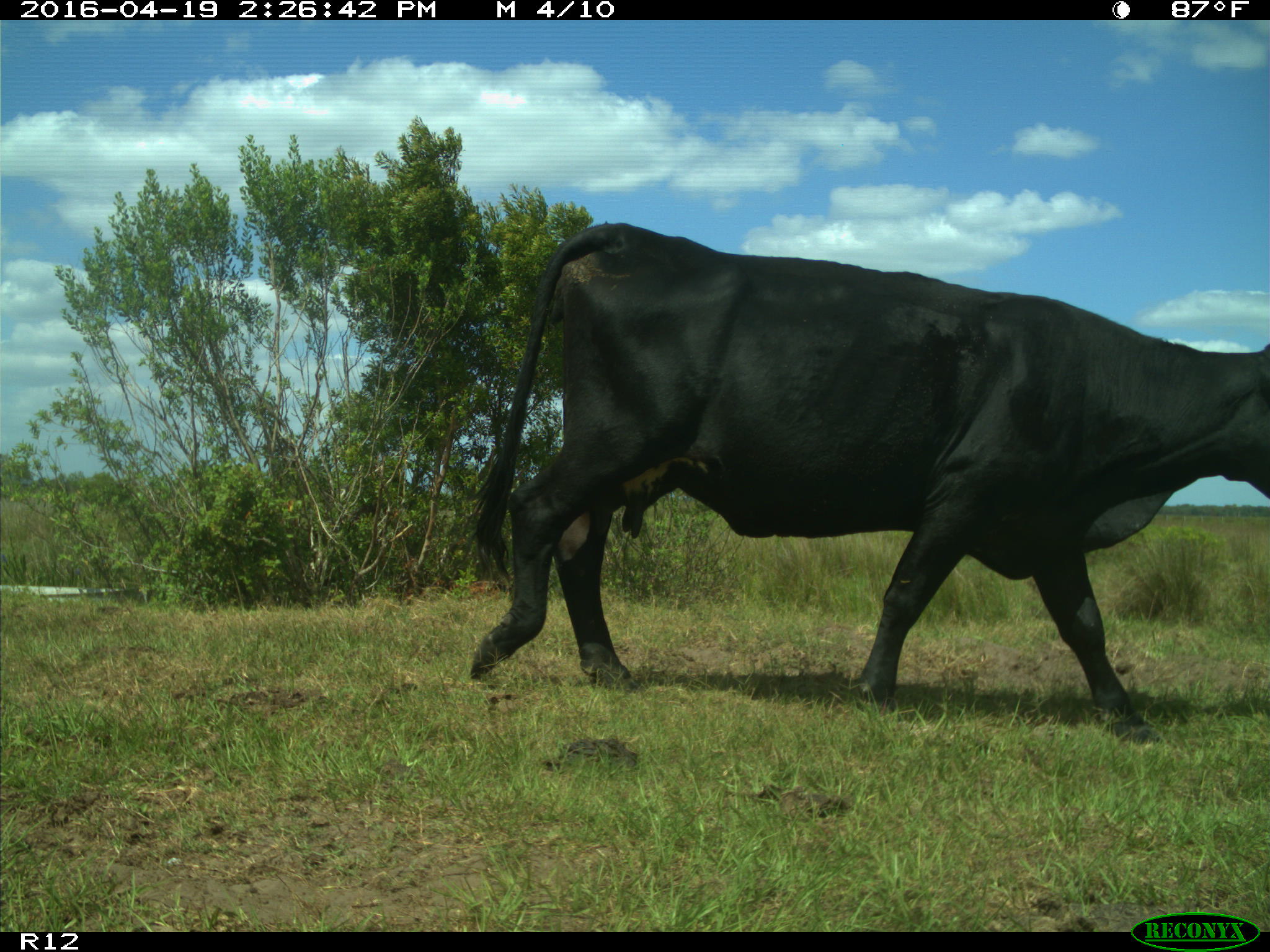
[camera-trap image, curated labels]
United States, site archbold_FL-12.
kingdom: Animalia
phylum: Chordata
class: Mammalia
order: Artiodactyla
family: Bovidae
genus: Bos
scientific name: Bos taurus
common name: domestic cow